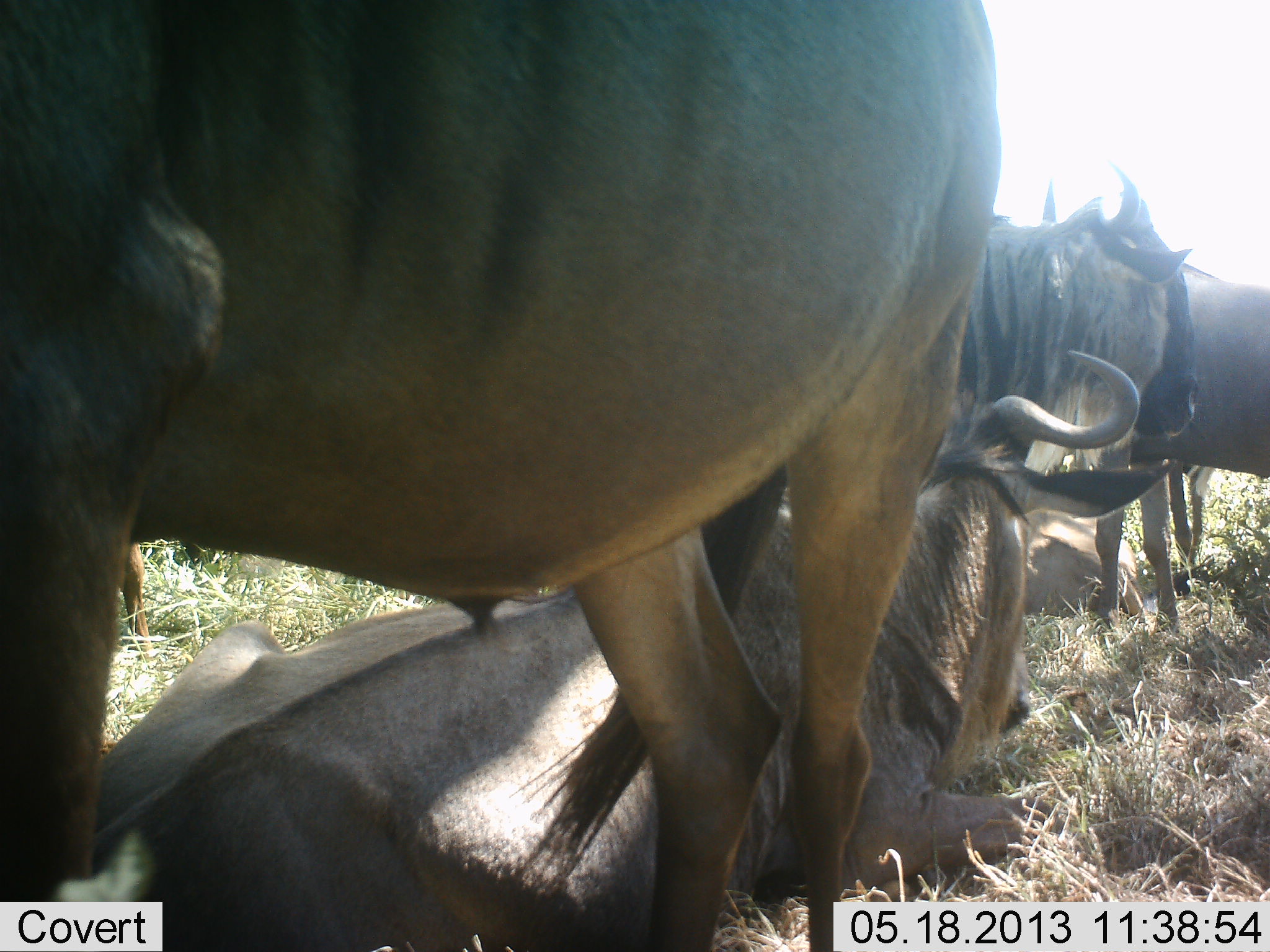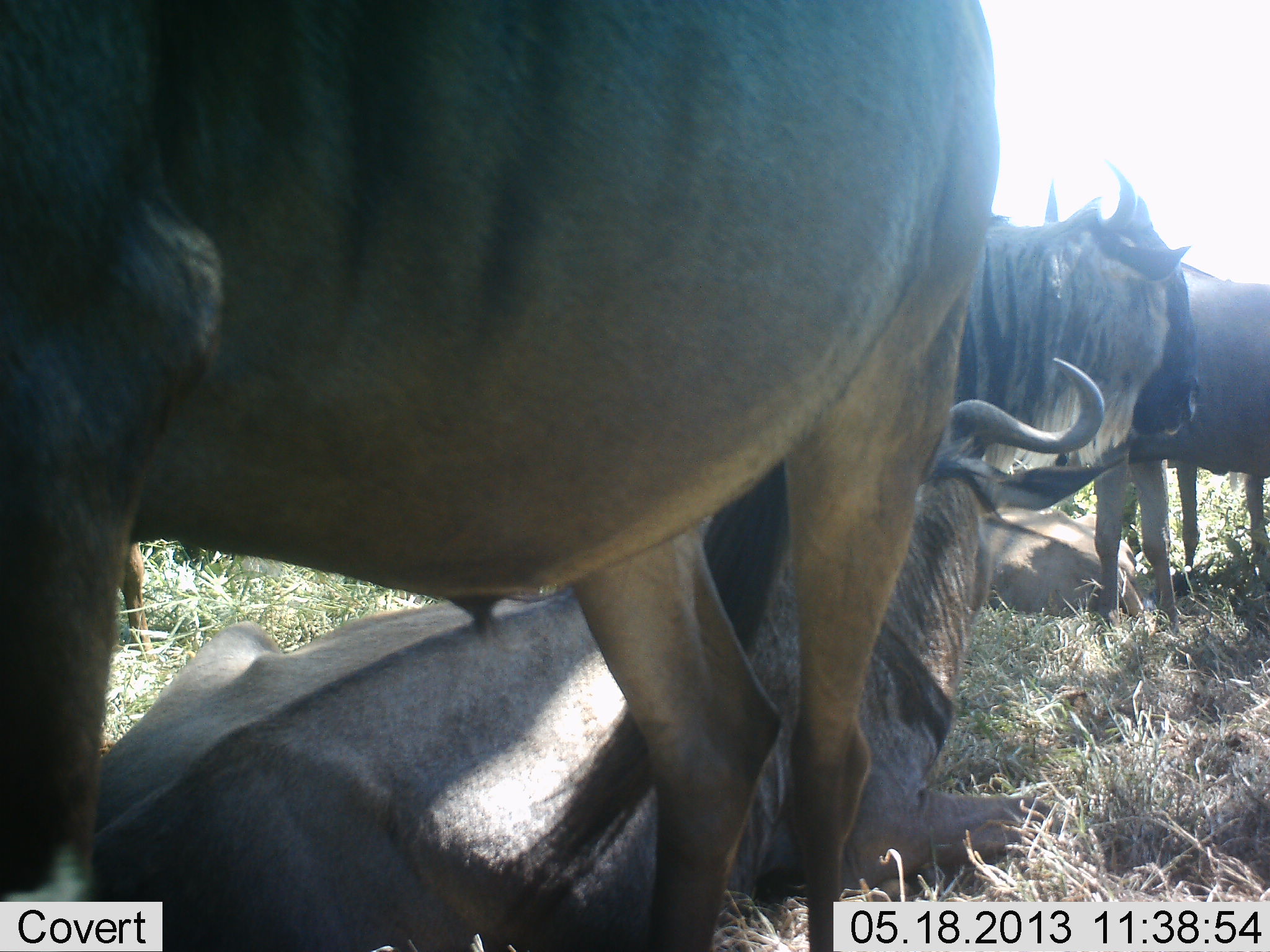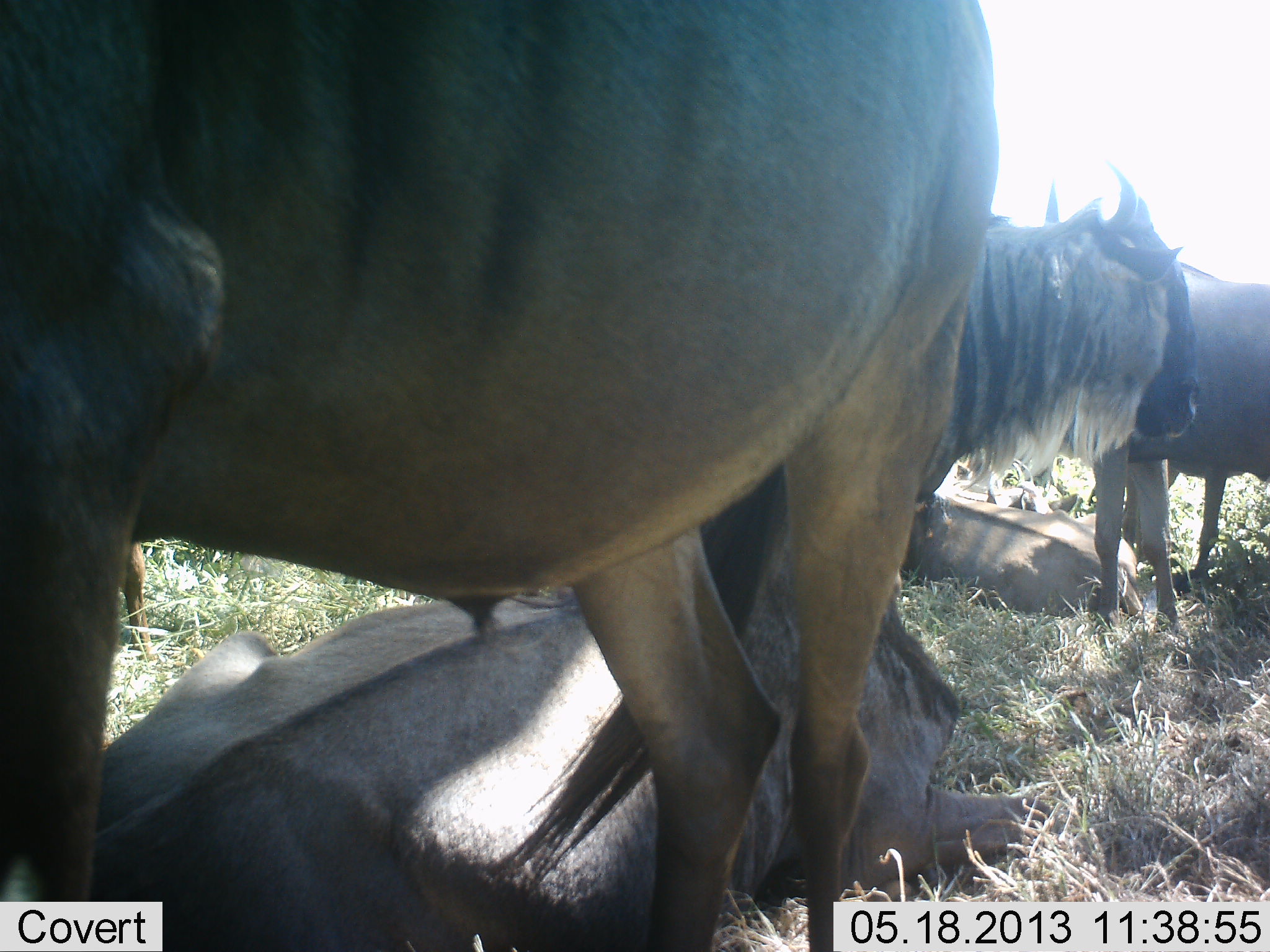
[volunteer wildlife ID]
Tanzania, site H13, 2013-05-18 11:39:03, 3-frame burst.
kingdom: Animalia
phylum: Chordata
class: Mammalia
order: Artiodactyla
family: Bovidae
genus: Connochaetes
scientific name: Connochaetes taurinus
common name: blue wildebeest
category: wildebeest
Wildebeest (blue wildebeest) (Connochaetes taurinus), count 5. Behavior (volunteer vote fractions): standing 90%, resting 100%, moving 0%, interacting 0%. Young present (vote fraction): 10%. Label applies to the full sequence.